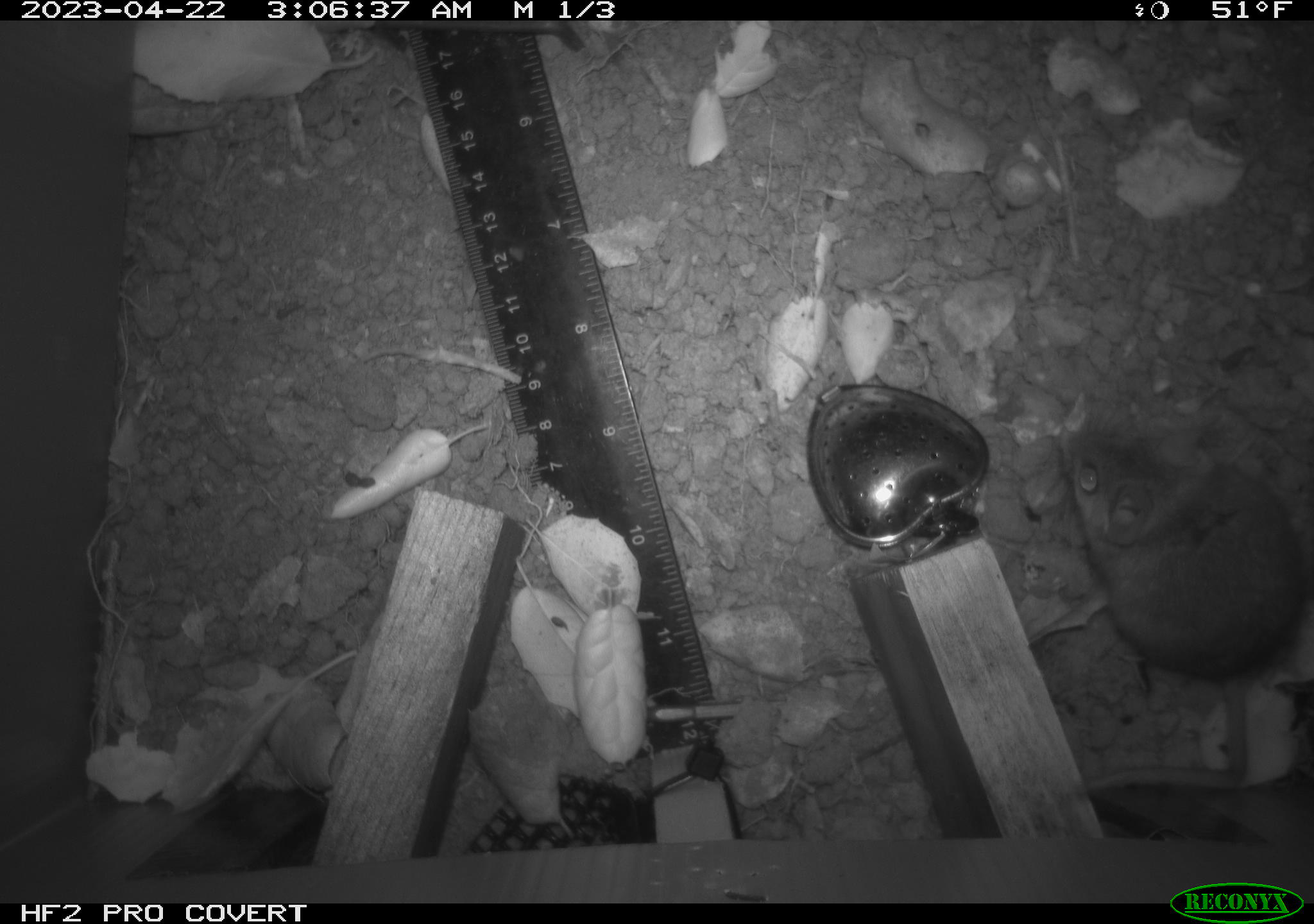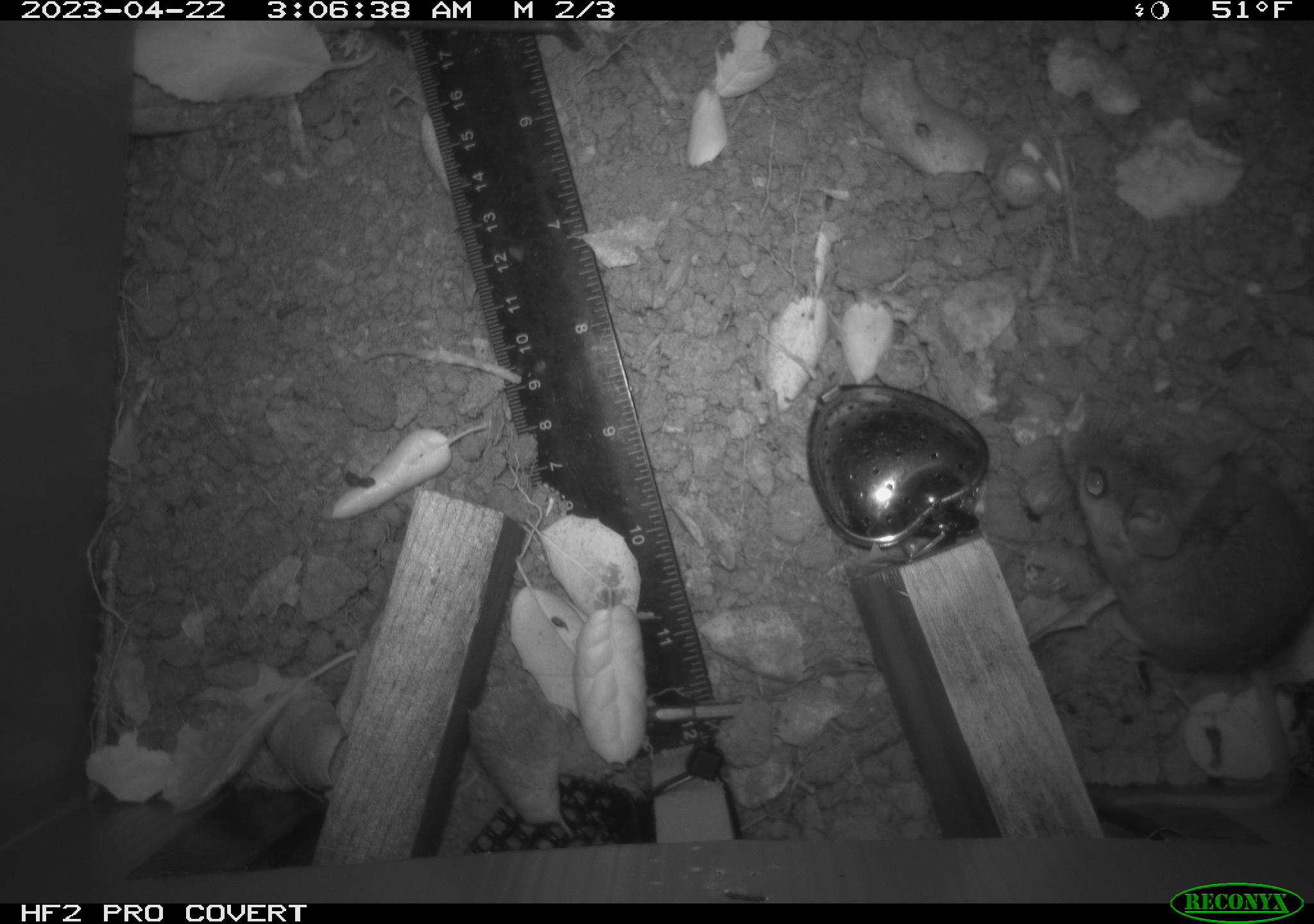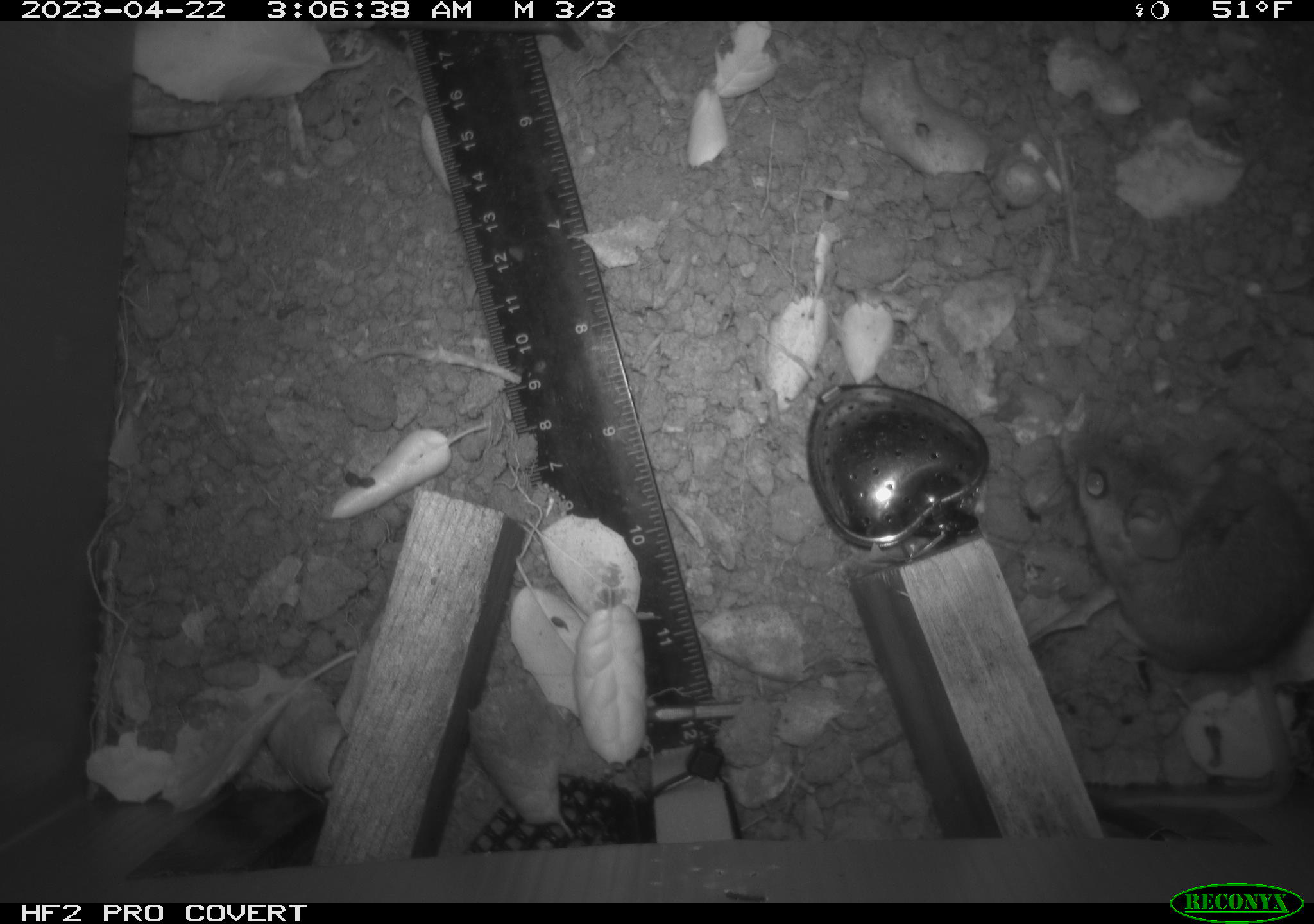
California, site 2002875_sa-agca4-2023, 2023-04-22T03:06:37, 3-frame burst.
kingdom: Animalia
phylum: Chordata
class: Mammalia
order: Rodentia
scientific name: Rodentia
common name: mouse species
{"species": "mouse species (Rodentia)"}